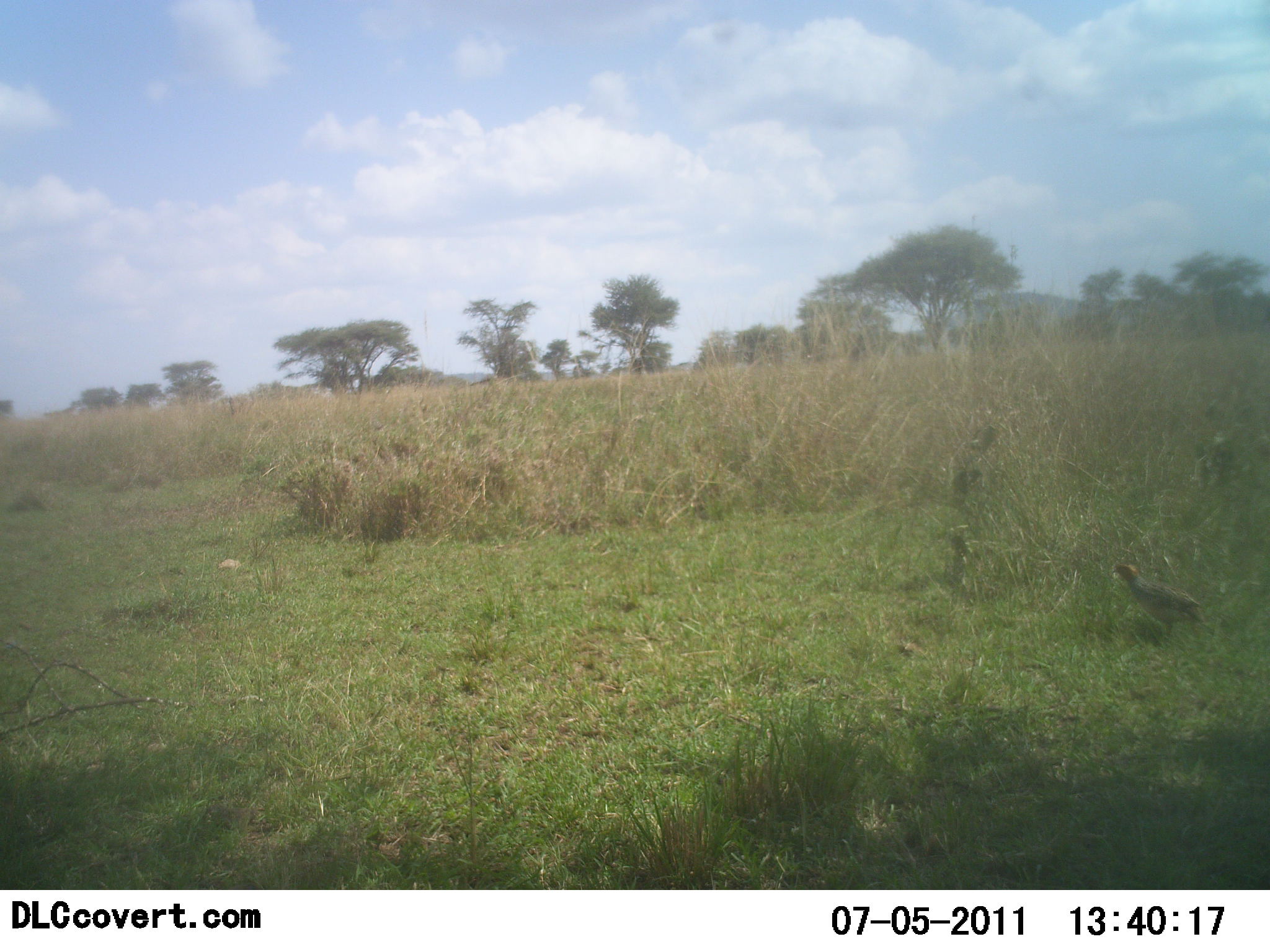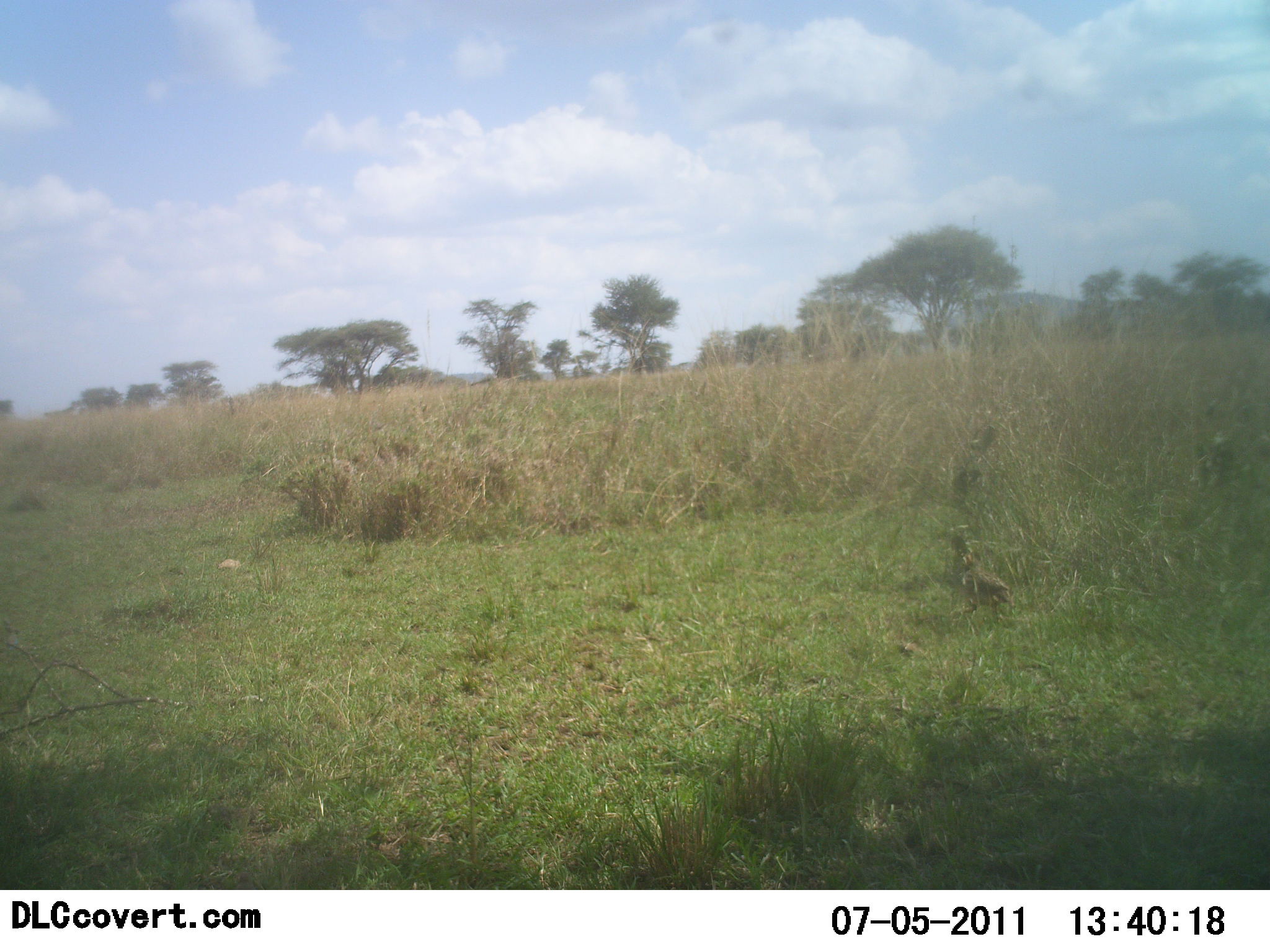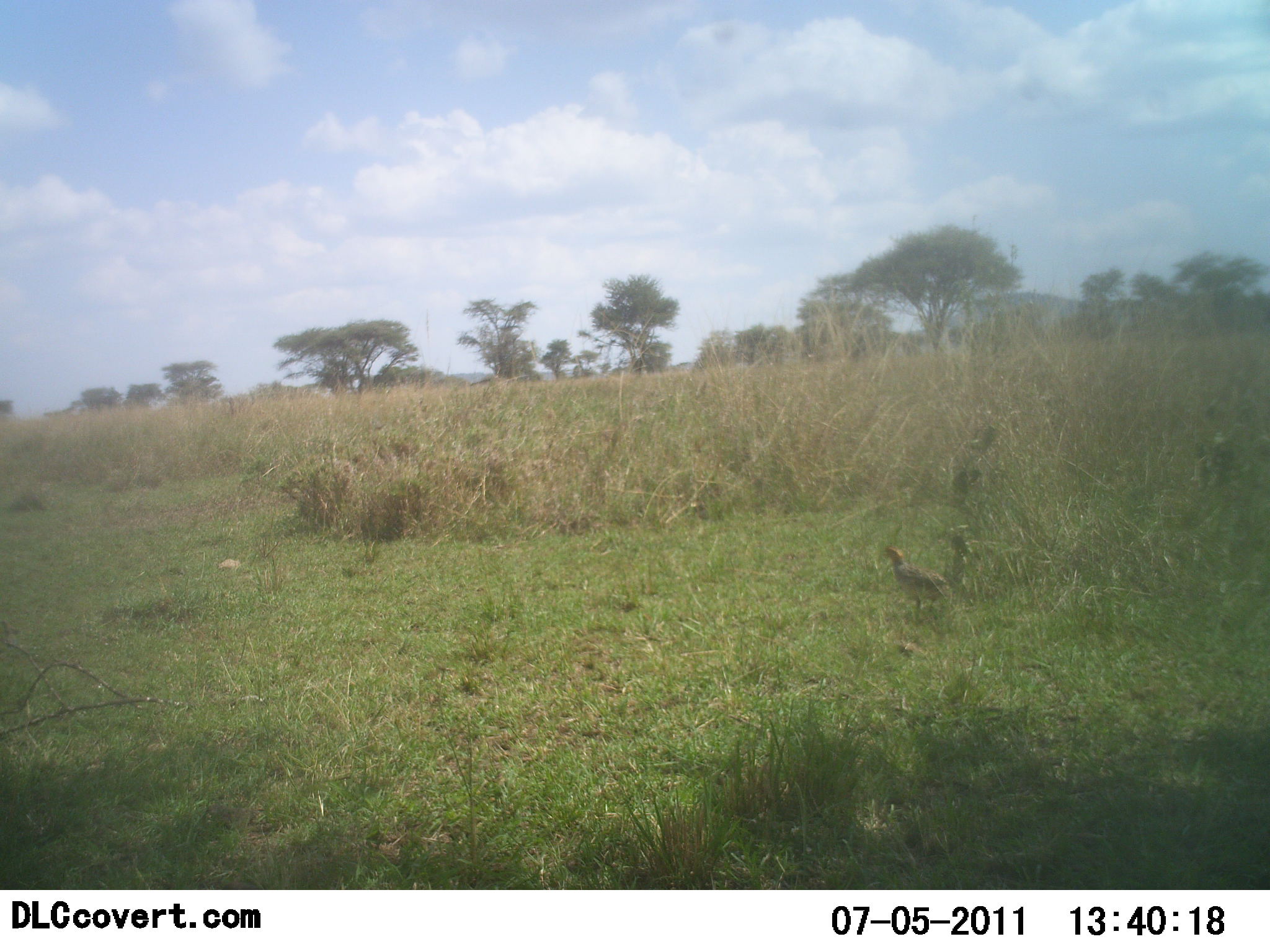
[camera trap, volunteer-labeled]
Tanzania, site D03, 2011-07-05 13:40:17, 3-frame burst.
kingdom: Animalia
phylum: Chordata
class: Aves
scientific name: Aves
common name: bird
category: otherbird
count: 1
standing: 0%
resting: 0%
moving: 100%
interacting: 0%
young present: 10%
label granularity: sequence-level